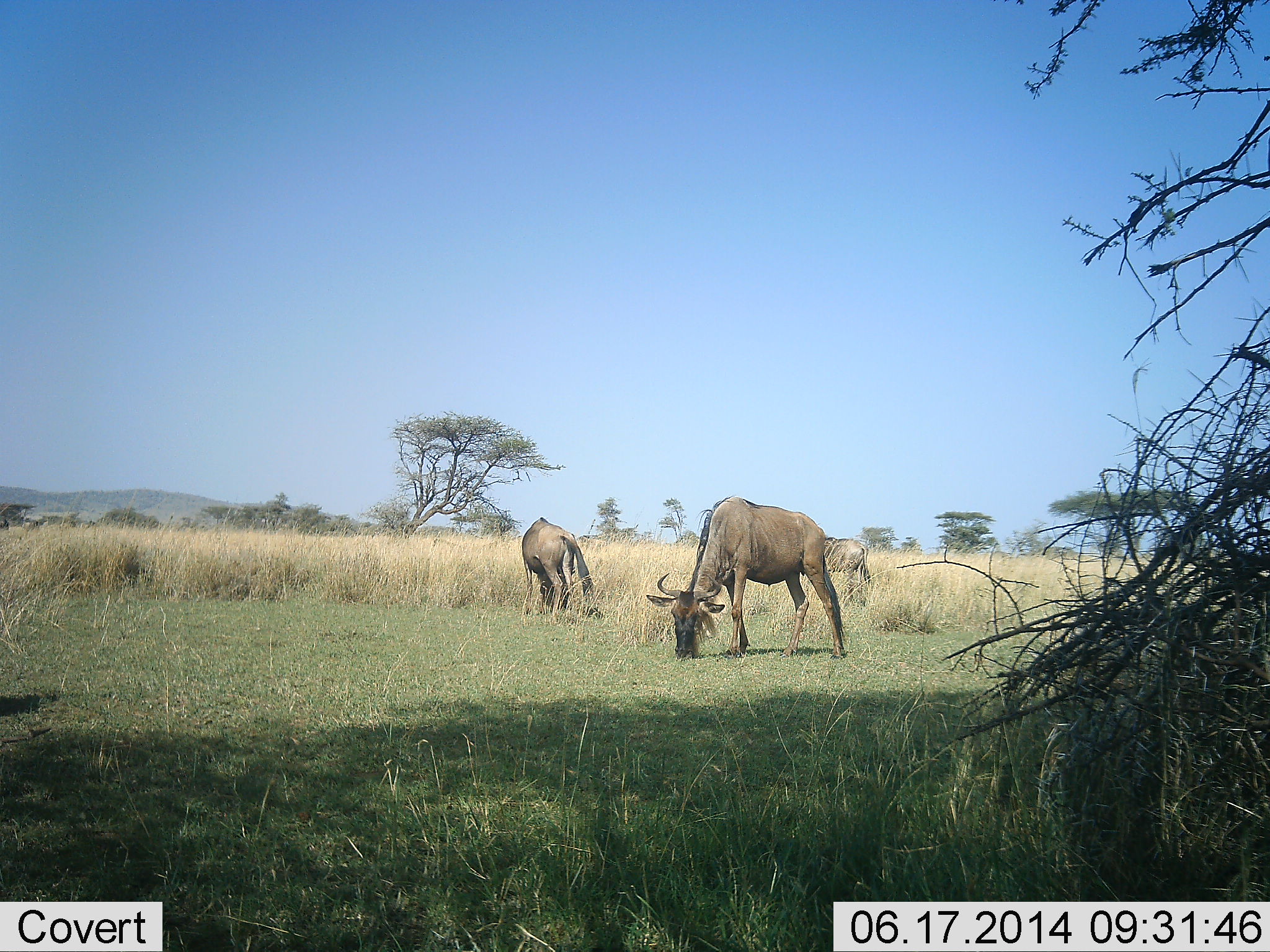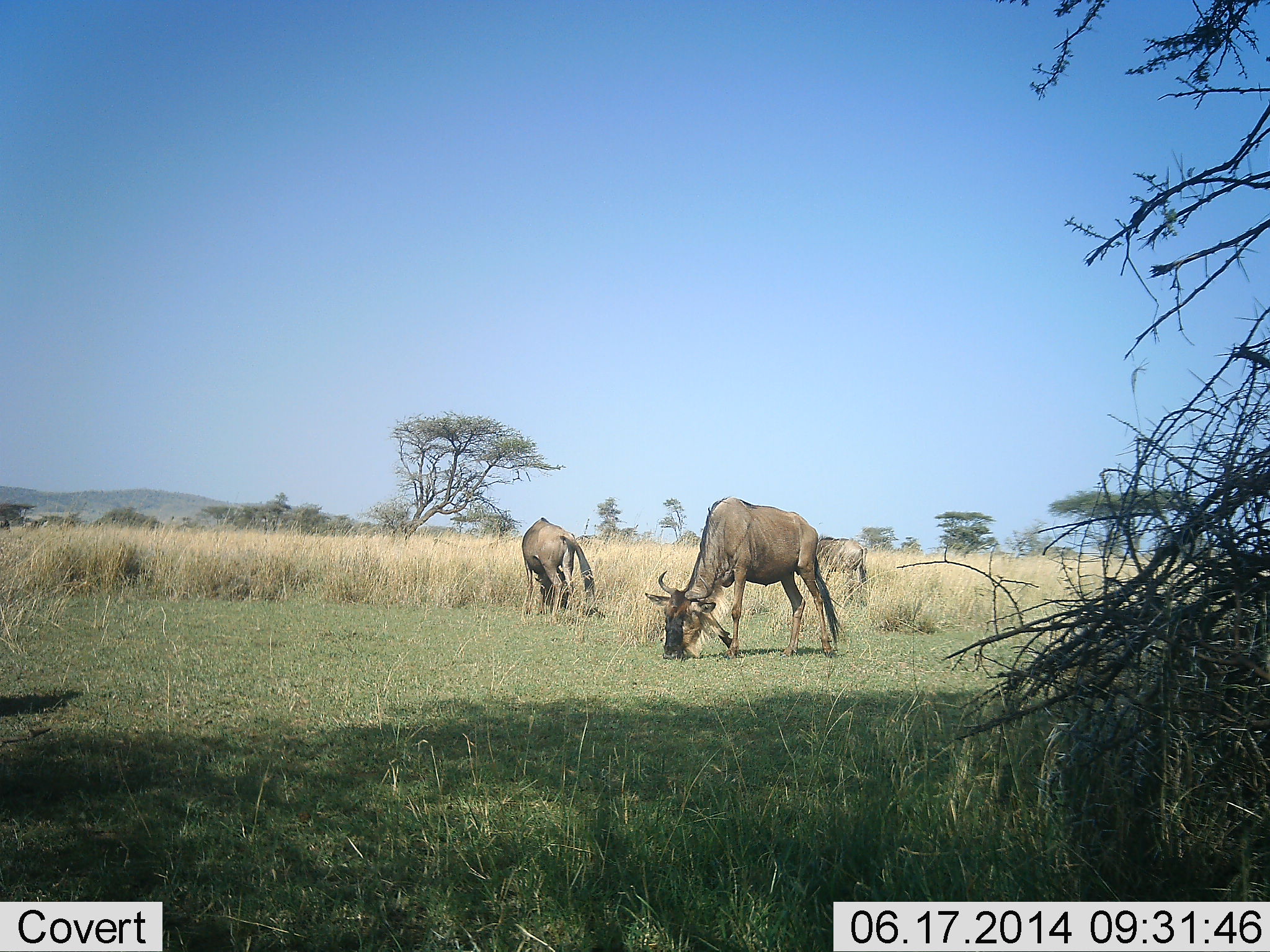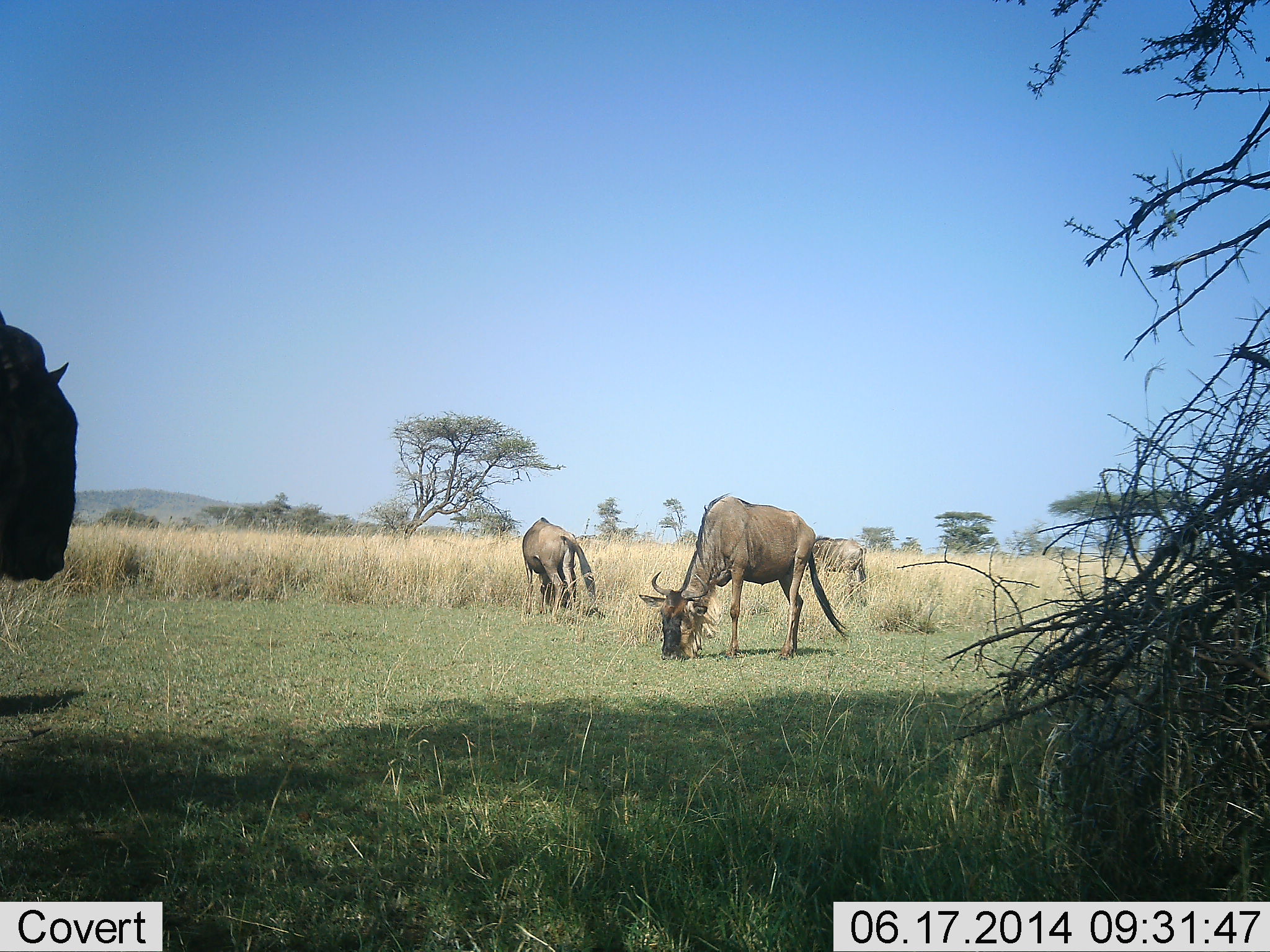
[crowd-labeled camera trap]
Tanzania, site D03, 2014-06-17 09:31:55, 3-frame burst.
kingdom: Animalia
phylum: Chordata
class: Mammalia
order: Artiodactyla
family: Bovidae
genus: Connochaetes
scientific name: Connochaetes taurinus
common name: blue wildebeest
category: wildebeest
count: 4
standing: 20%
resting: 0%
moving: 50%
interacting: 0%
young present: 0%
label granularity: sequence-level